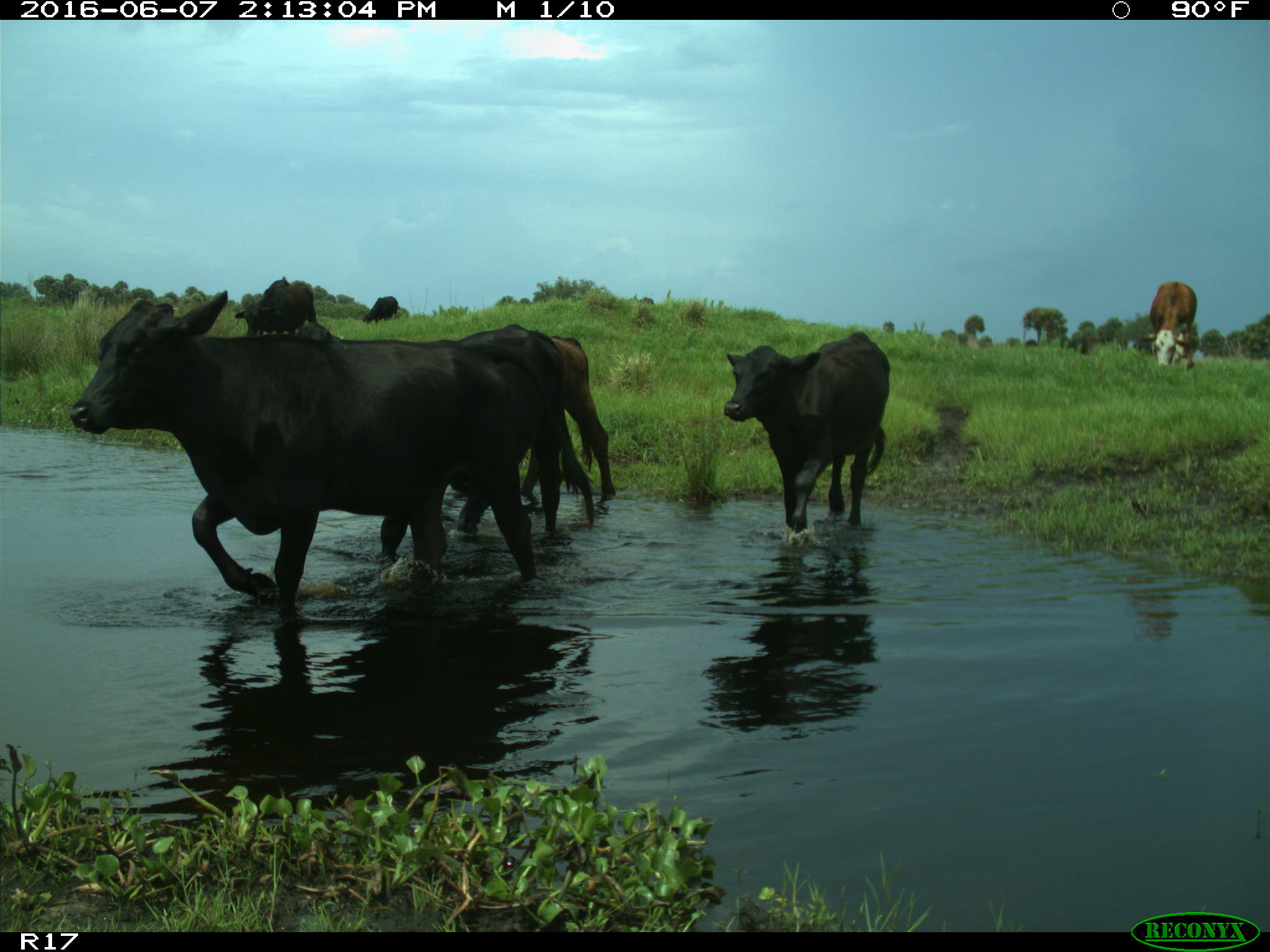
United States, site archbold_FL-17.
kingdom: Animalia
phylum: Chordata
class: Mammalia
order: Artiodactyla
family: Bovidae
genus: Bos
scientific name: Bos taurus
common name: domestic cow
Bos taurus (domestic cow).